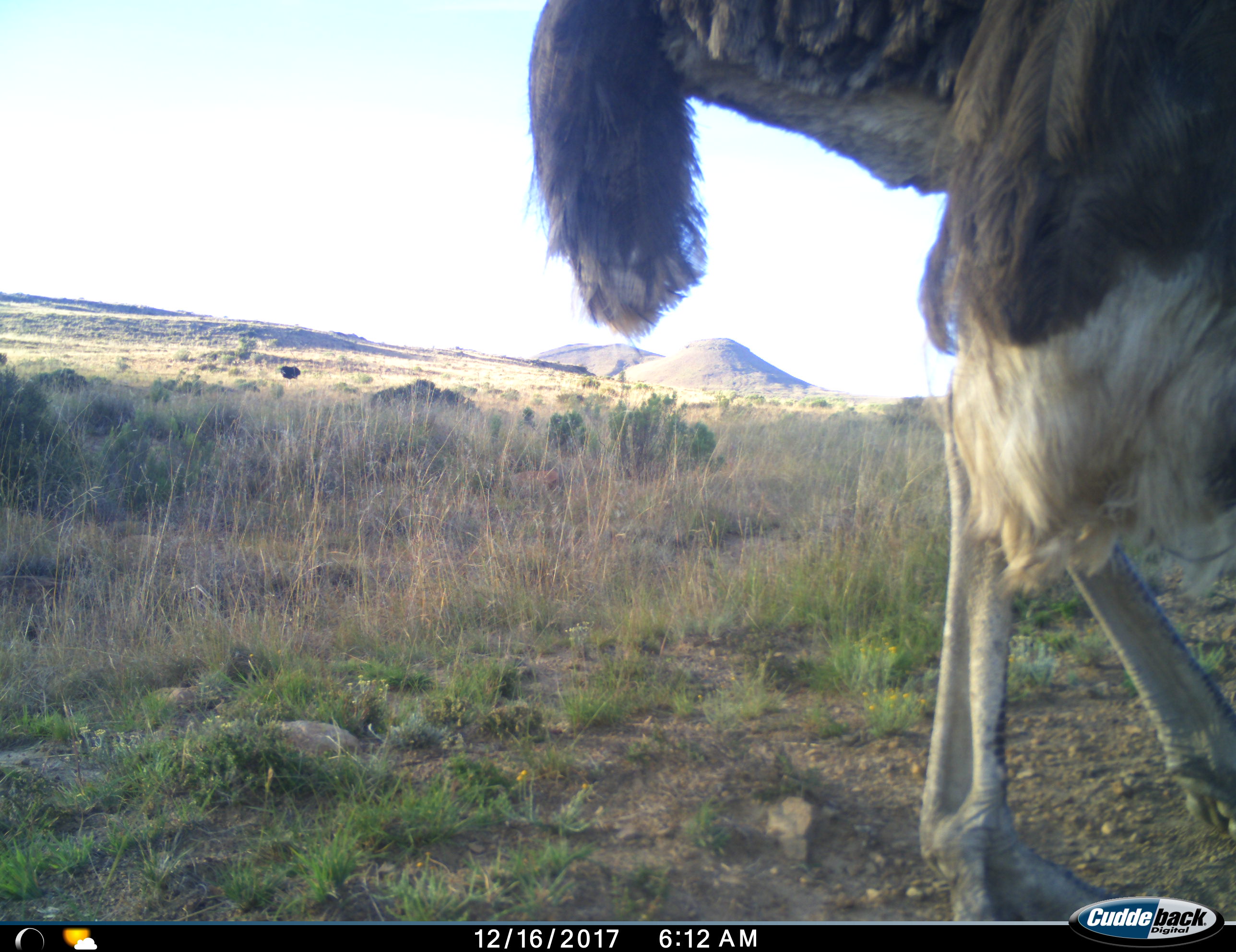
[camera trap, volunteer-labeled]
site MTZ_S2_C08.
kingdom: Animalia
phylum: Chordata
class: Aves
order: Struthioniformes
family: Struthionidae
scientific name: Struthionidae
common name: ostrich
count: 2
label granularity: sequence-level